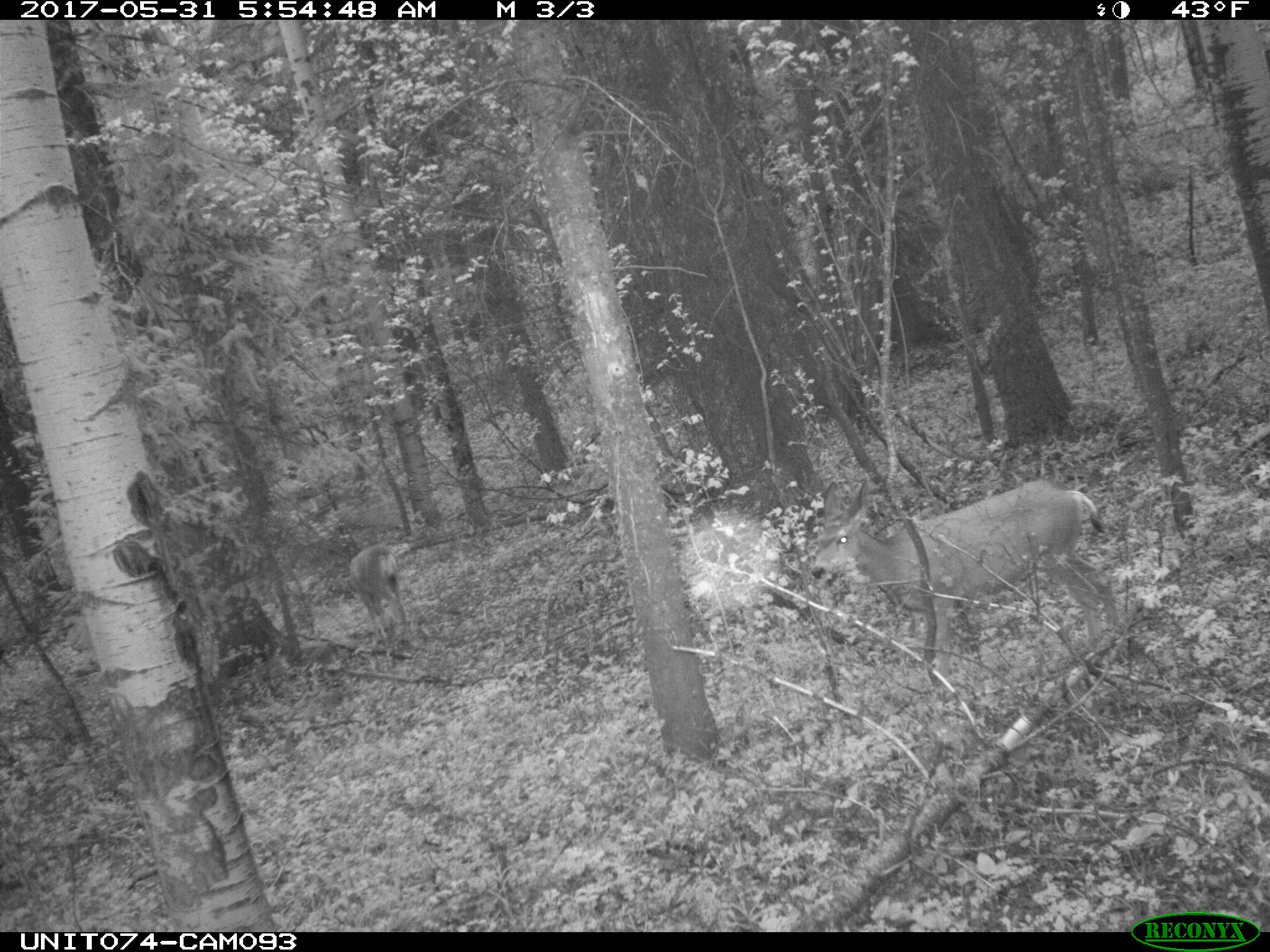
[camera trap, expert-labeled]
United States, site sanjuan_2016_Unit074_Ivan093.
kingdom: Animalia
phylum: Chordata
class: Mammalia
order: Artiodactyla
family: Cervidae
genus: Odocoileus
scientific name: Odocoileus hemionus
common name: mule deer